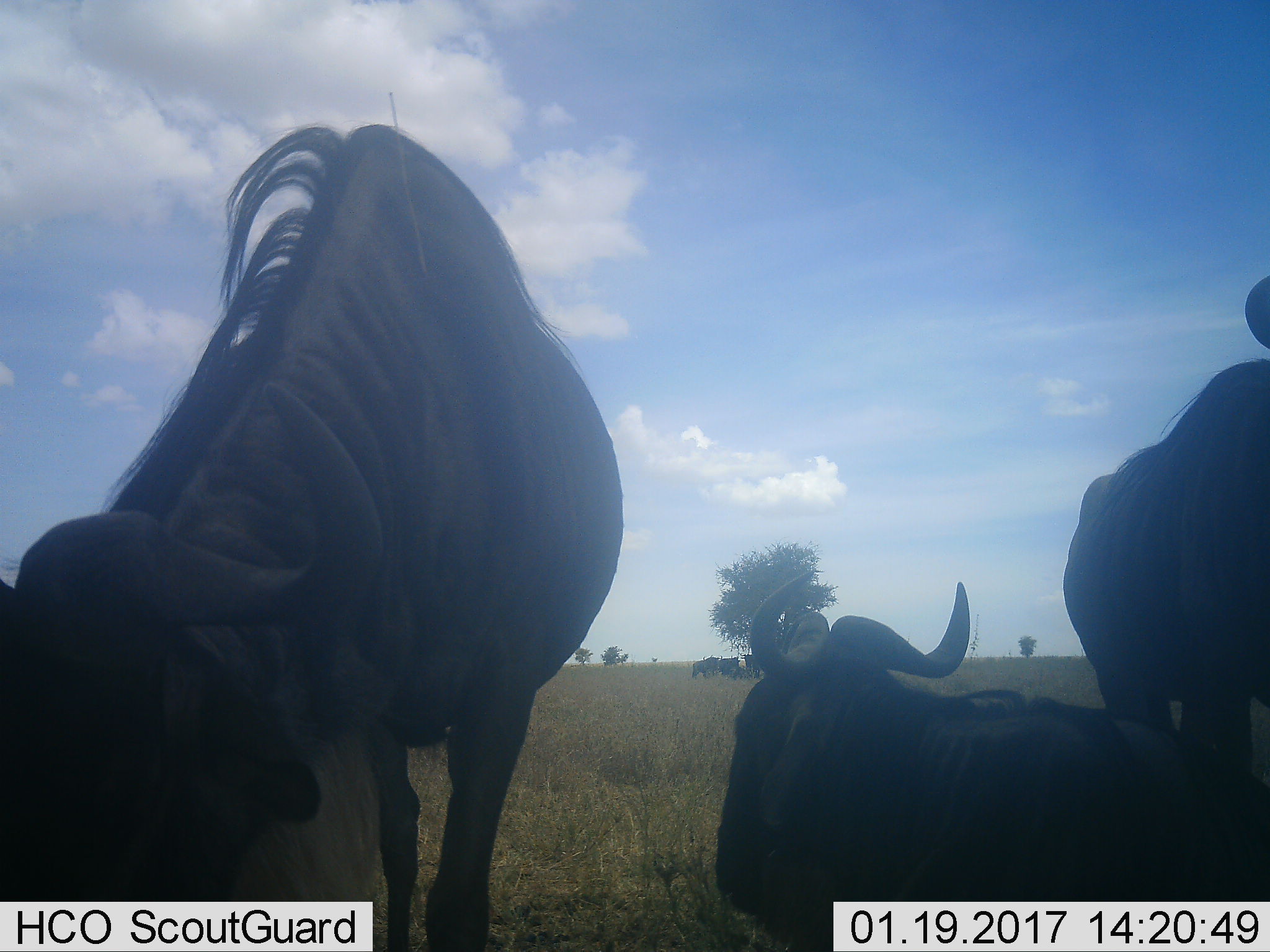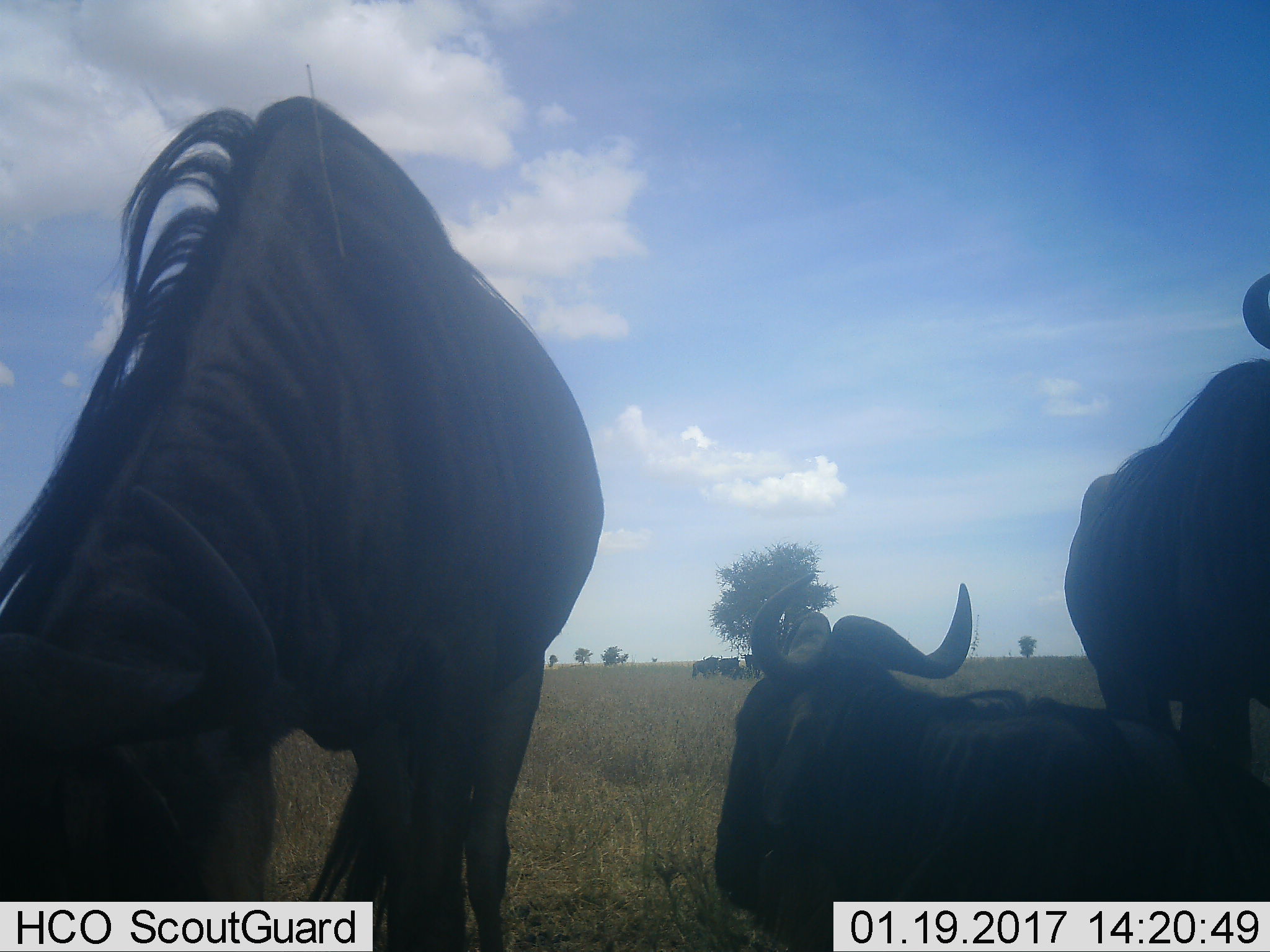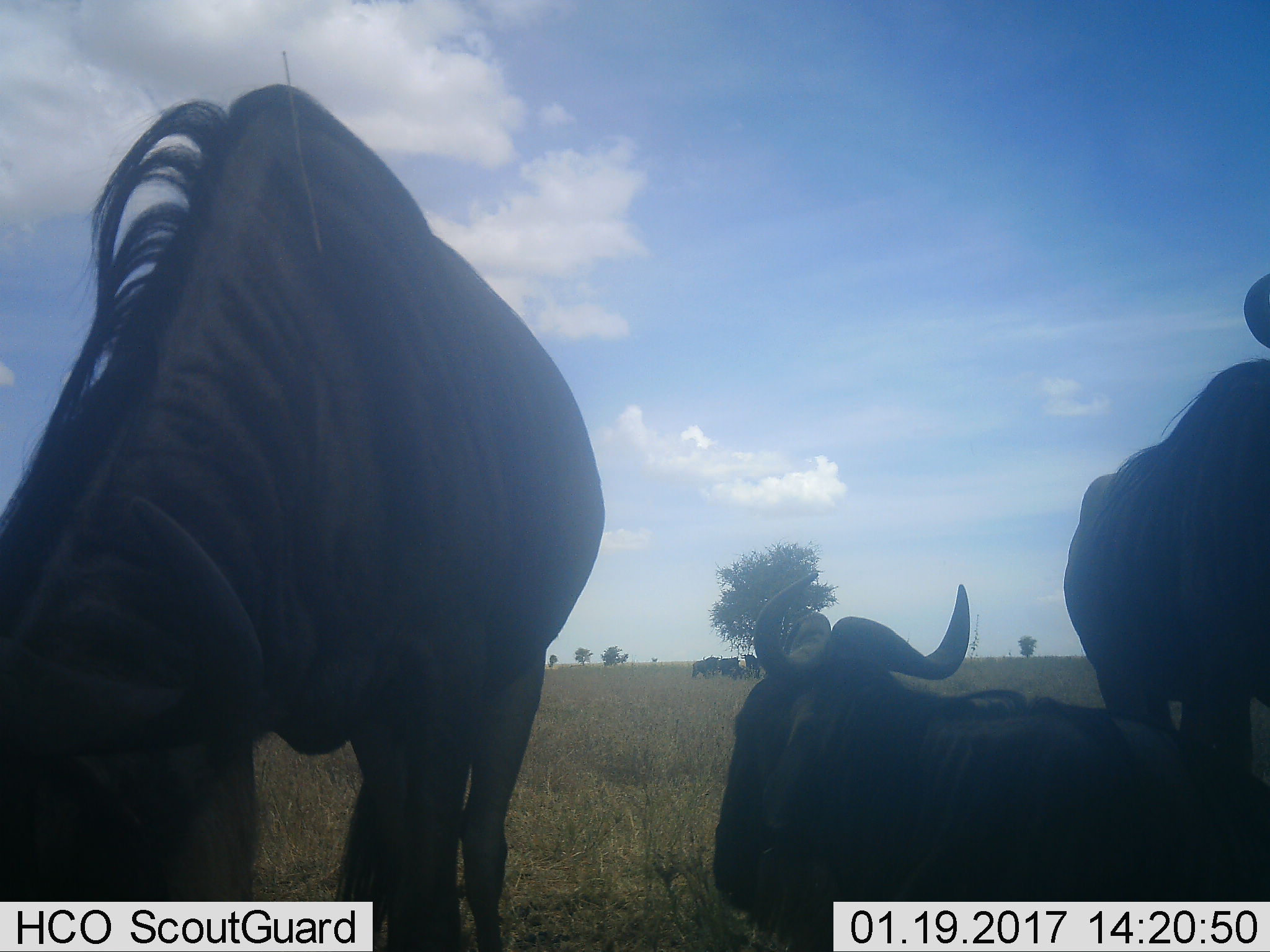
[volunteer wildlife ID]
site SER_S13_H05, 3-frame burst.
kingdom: Animalia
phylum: Chordata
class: Mammalia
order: Artiodactyla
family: Bovidae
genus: Connochaetes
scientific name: Connochaetes taurinus taurinus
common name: blue wildebeest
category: wildebeestblue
Wildebeestblue (blue wildebeest) (Connochaetes taurinus taurinus), count 6. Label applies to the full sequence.